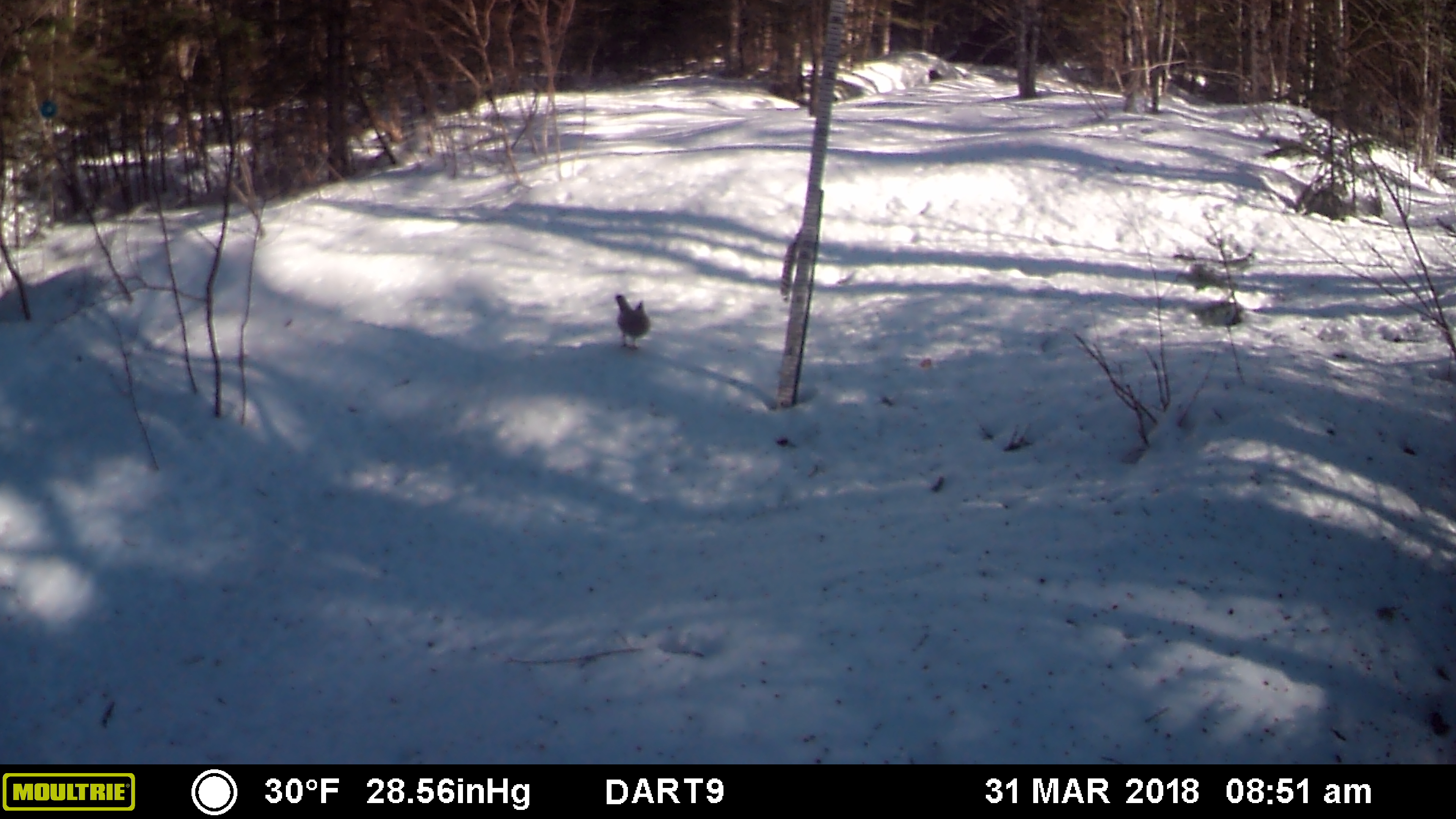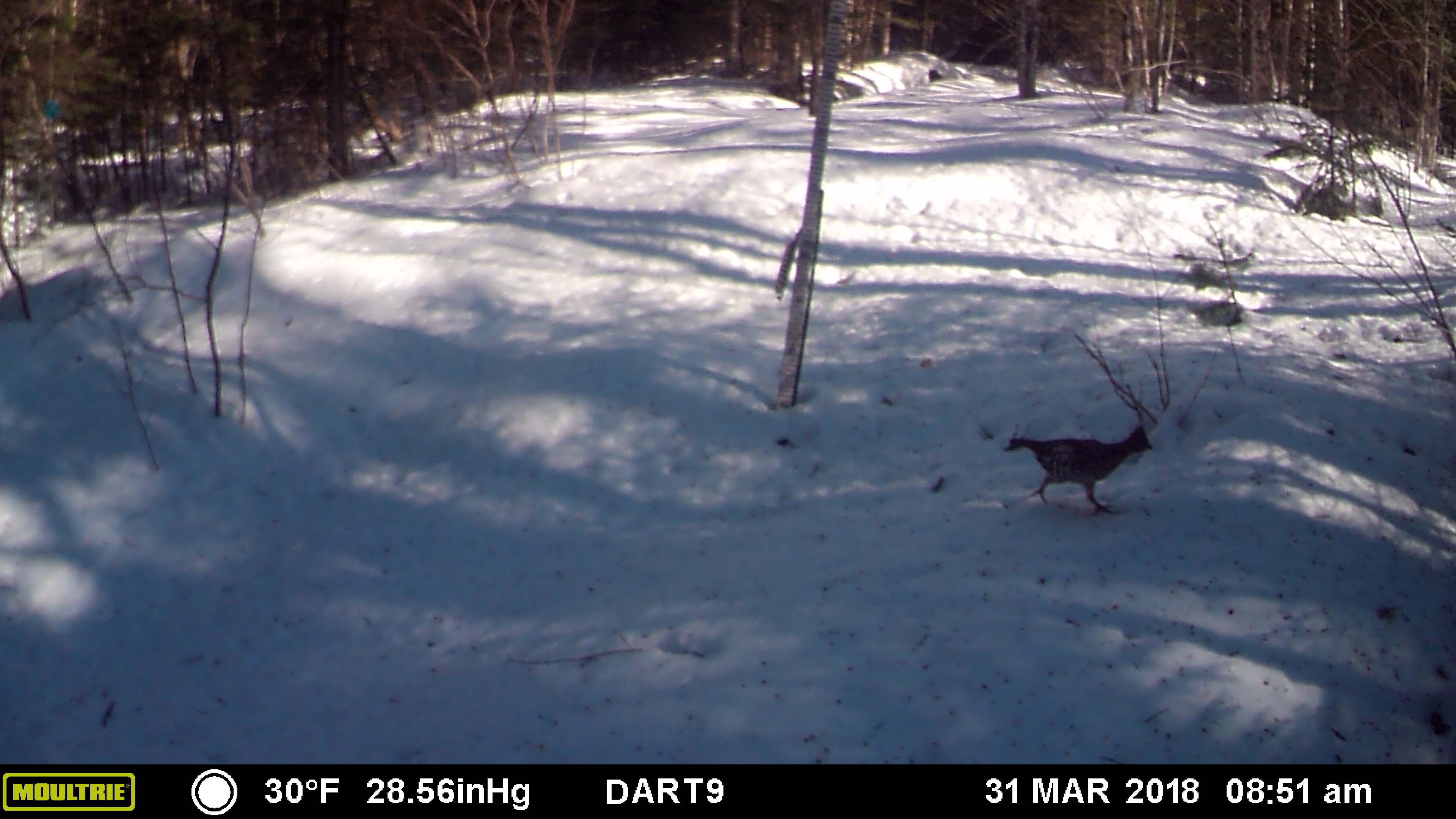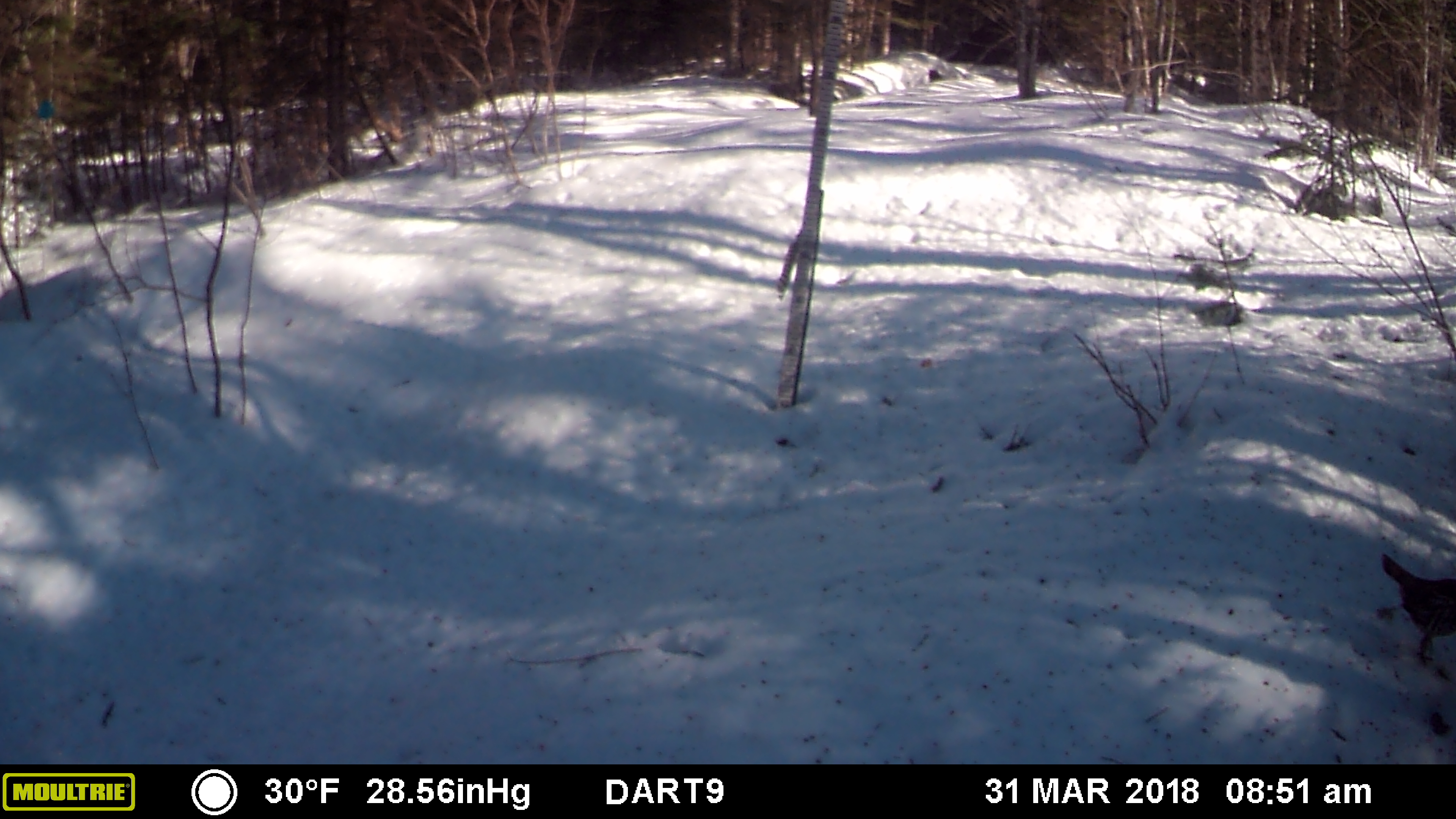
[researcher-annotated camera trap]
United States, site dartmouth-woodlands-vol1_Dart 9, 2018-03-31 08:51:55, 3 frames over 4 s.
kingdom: Animalia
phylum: Chordata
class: Aves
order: Galliformes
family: Phasianidae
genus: Bonasa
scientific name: Bonasa umbellus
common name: ruffed grouse